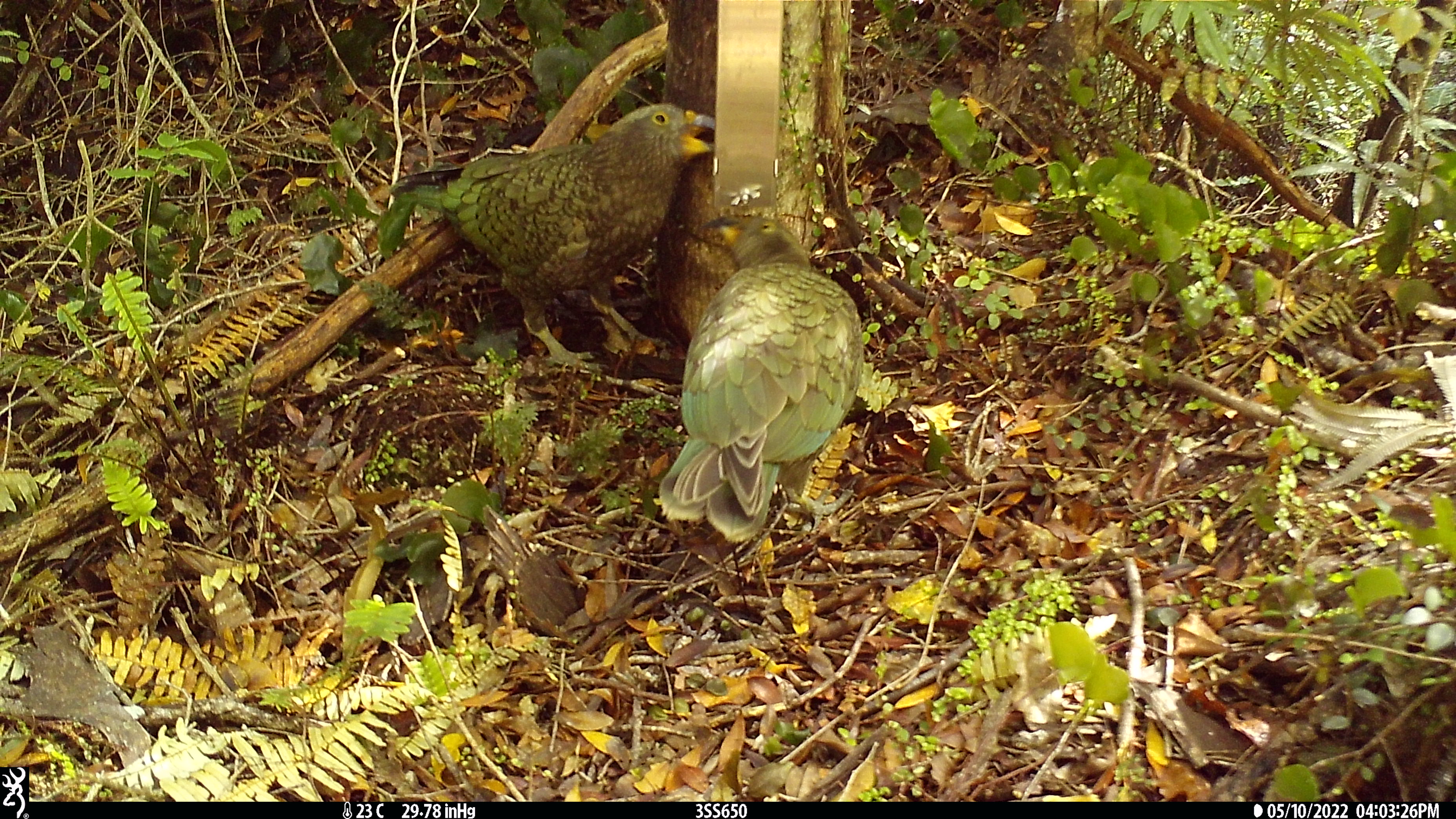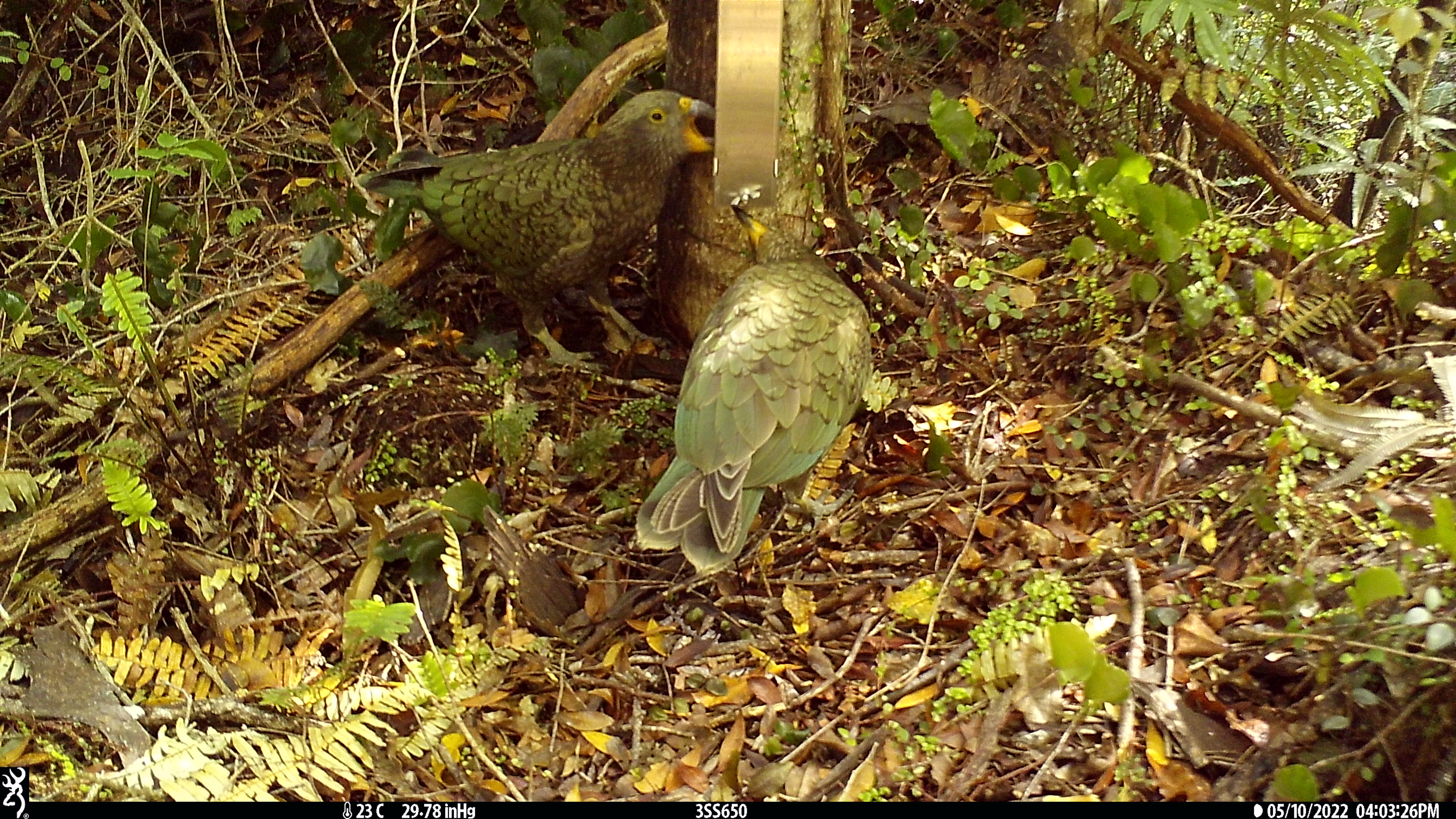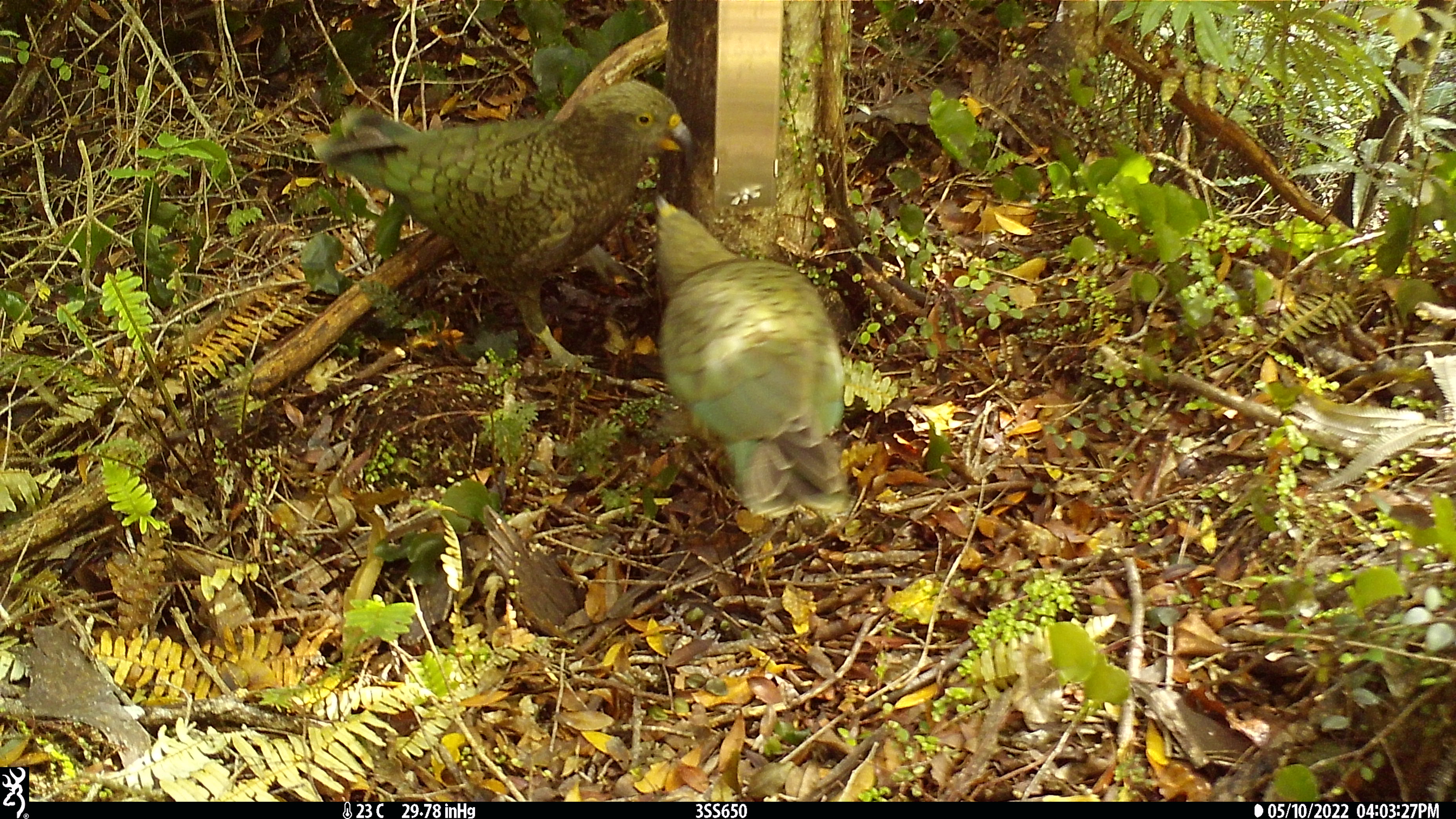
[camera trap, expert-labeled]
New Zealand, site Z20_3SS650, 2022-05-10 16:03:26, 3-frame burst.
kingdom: Animalia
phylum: Chordata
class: Aves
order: Psittaciformes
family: Strigopidae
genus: Nestor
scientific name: Nestor notabilis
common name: kea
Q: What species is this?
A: Kea (Nestor notabilis).